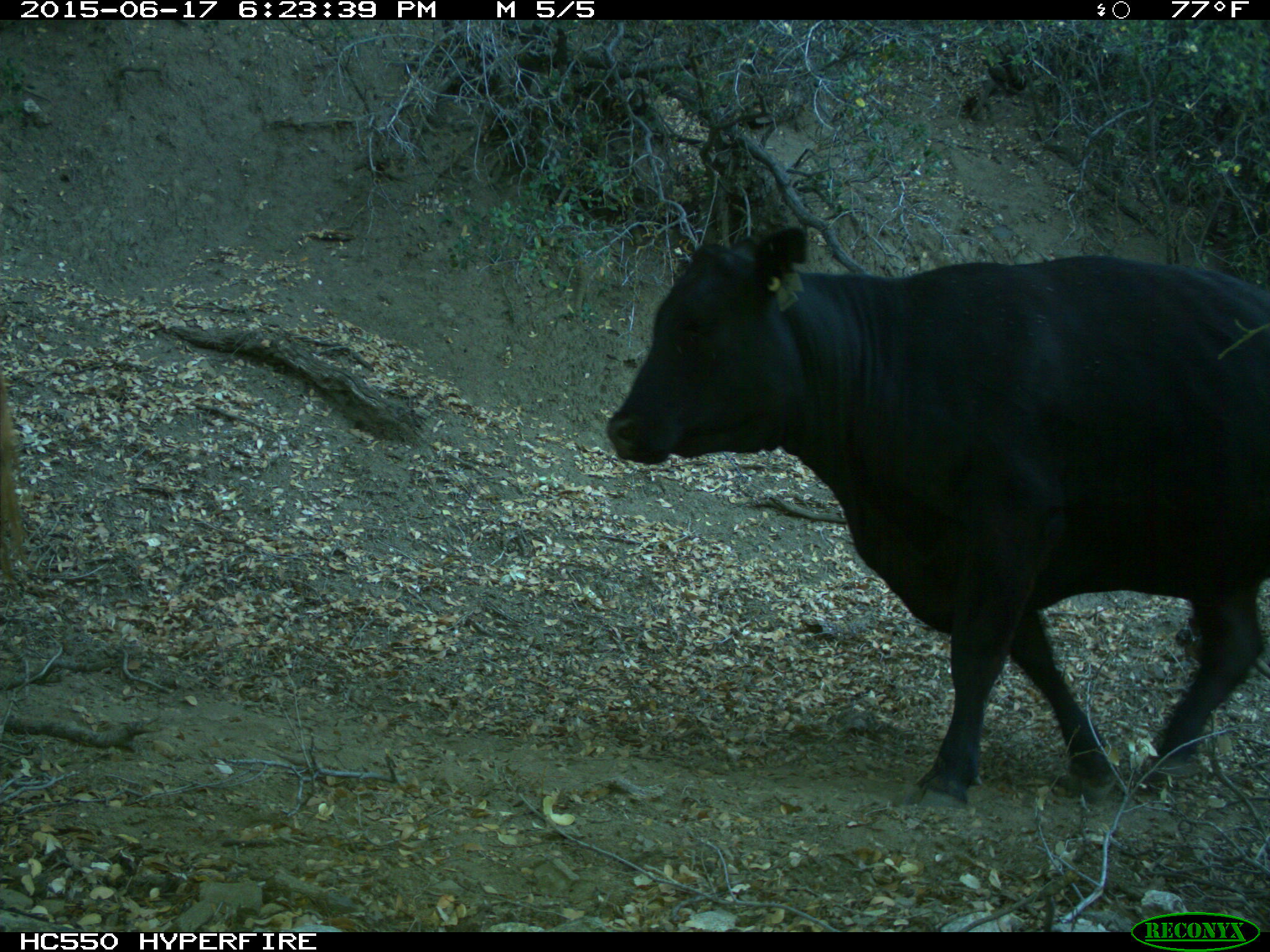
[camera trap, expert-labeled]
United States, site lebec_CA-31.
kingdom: Animalia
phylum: Chordata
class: Mammalia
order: Artiodactyla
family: Bovidae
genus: Bos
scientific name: Bos taurus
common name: domestic cow